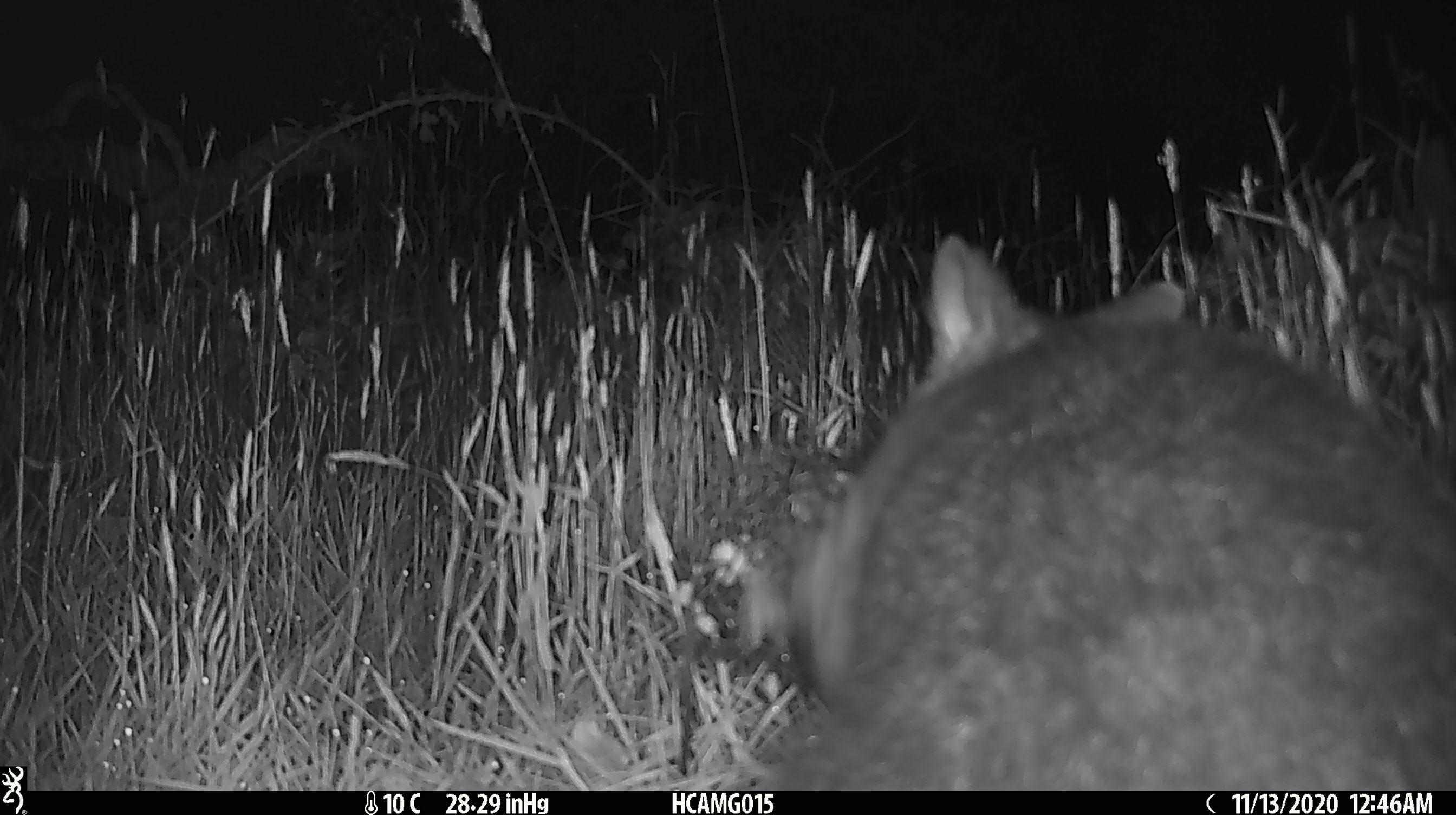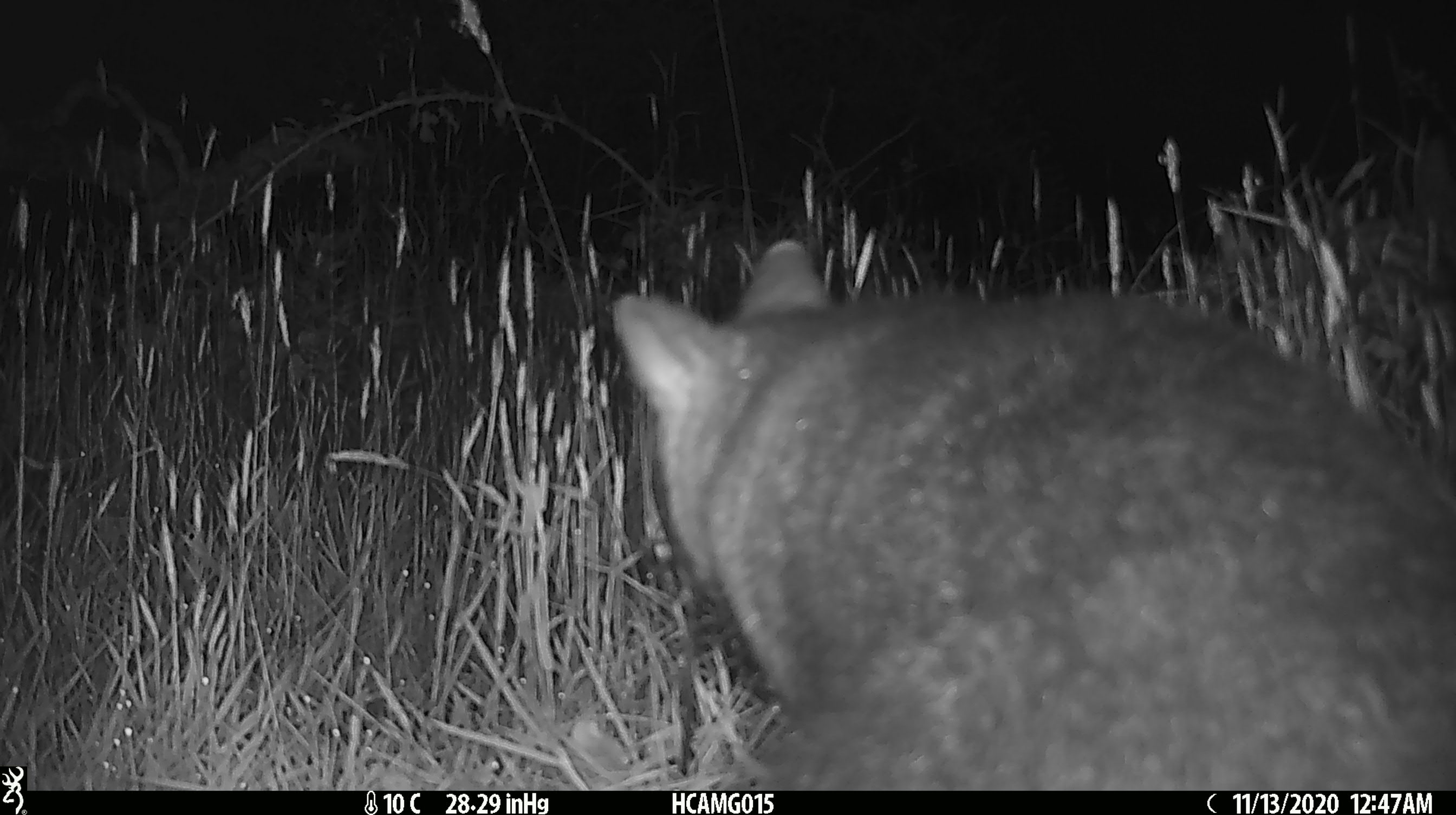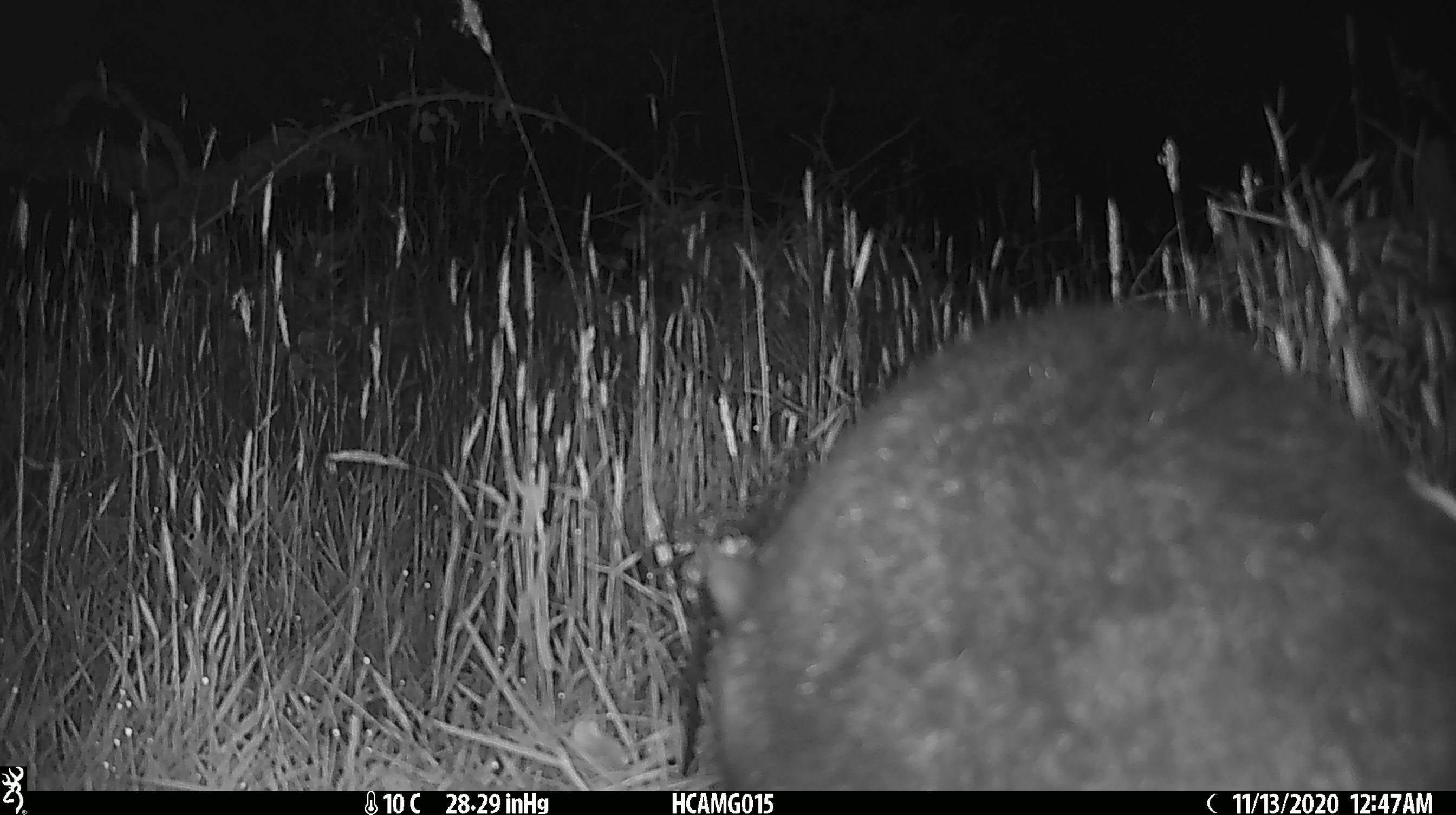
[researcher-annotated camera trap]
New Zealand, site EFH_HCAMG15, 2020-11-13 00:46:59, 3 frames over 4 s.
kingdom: Animalia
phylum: Chordata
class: Mammalia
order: Diprotodontia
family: Phalangeridae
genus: Trichosurus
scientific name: Trichosurus vulpecula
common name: common brushtail possum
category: possum